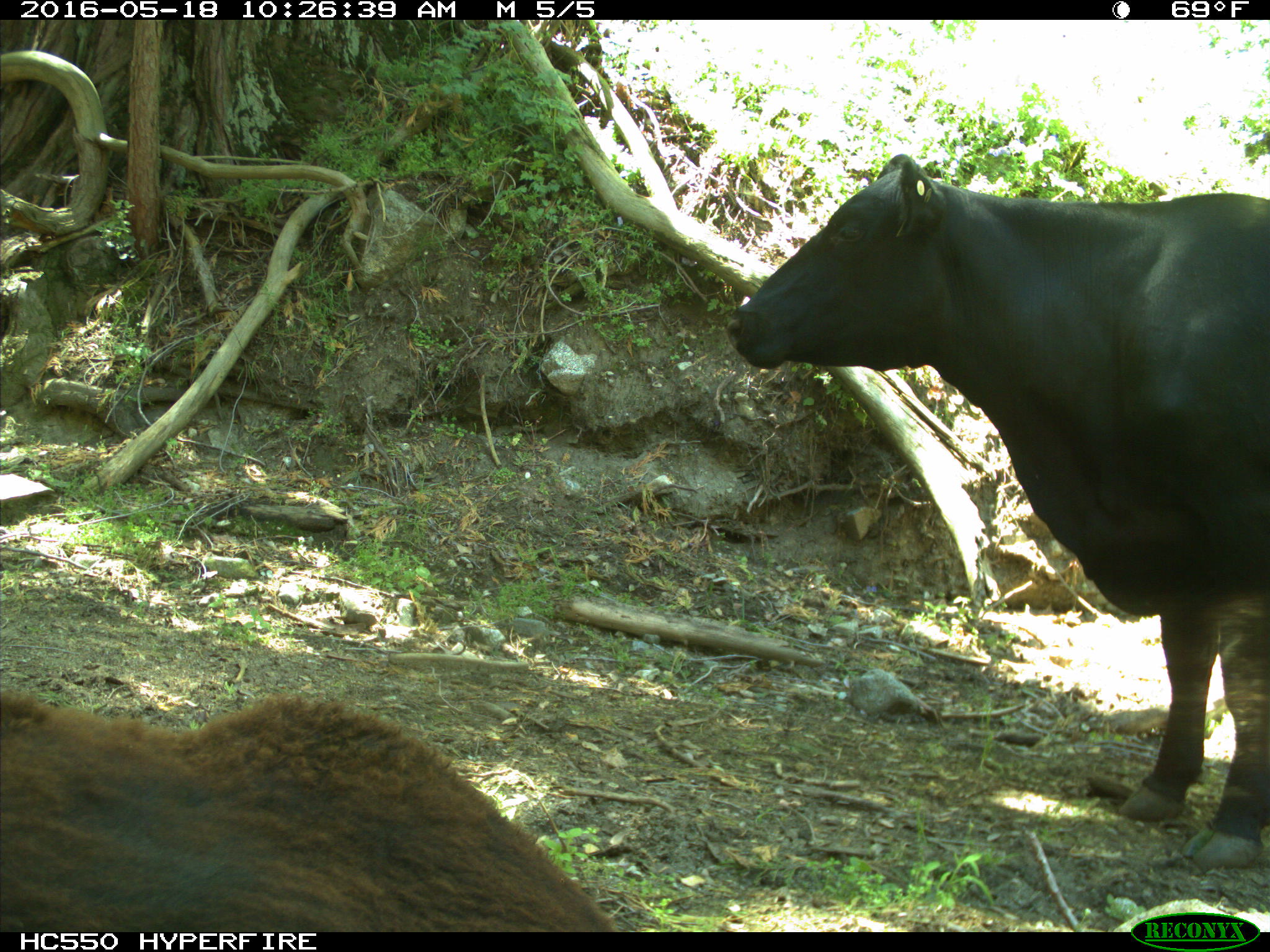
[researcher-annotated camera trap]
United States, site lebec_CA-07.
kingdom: Animalia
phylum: Chordata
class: Mammalia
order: Artiodactyla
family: Bovidae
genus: Bos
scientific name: Bos taurus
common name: domestic cow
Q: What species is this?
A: Bos taurus (domestic cow).